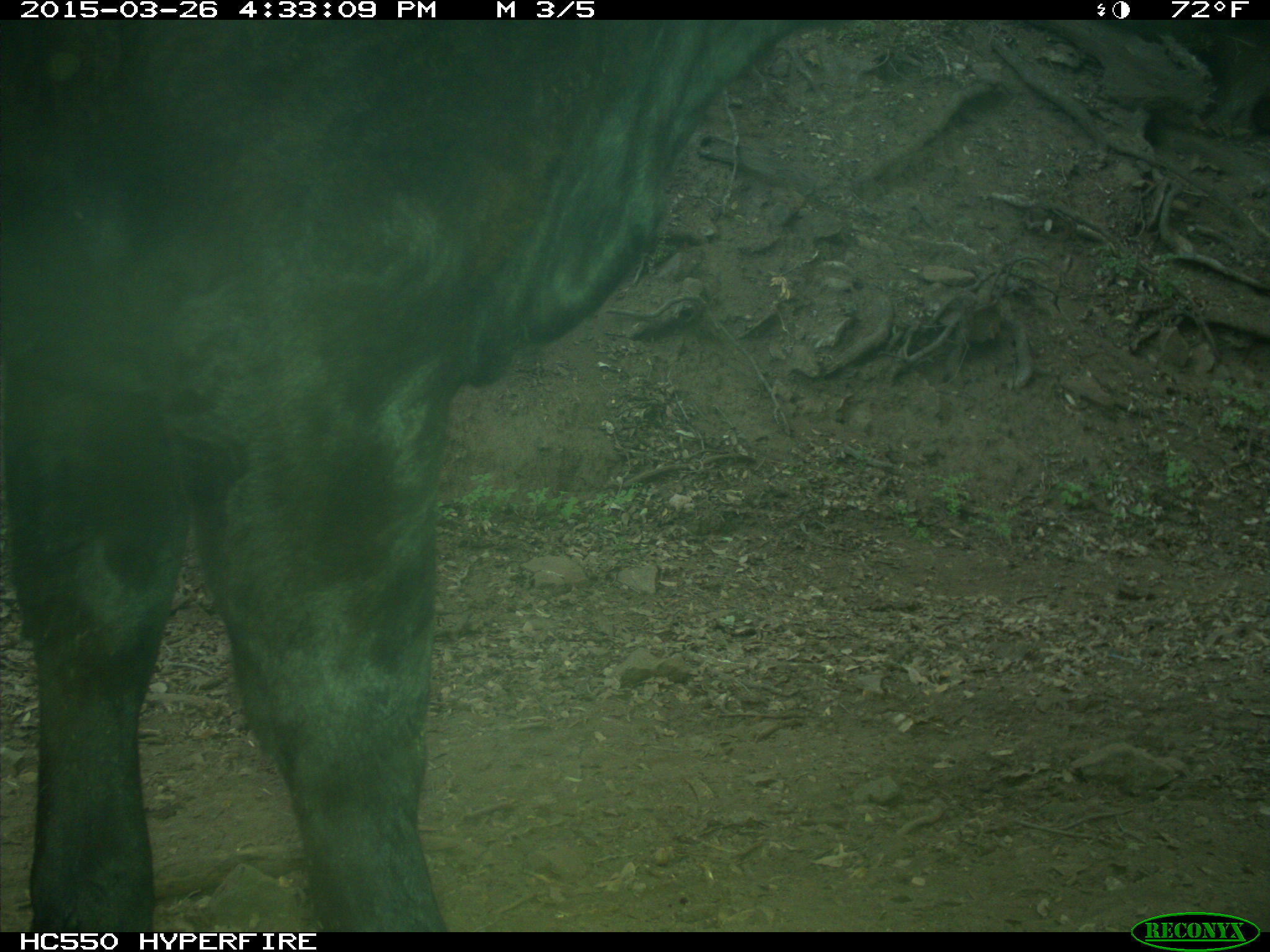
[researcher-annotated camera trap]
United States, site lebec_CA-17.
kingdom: Animalia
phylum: Chordata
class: Mammalia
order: Artiodactyla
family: Bovidae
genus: Bos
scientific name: Bos taurus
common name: domestic cow